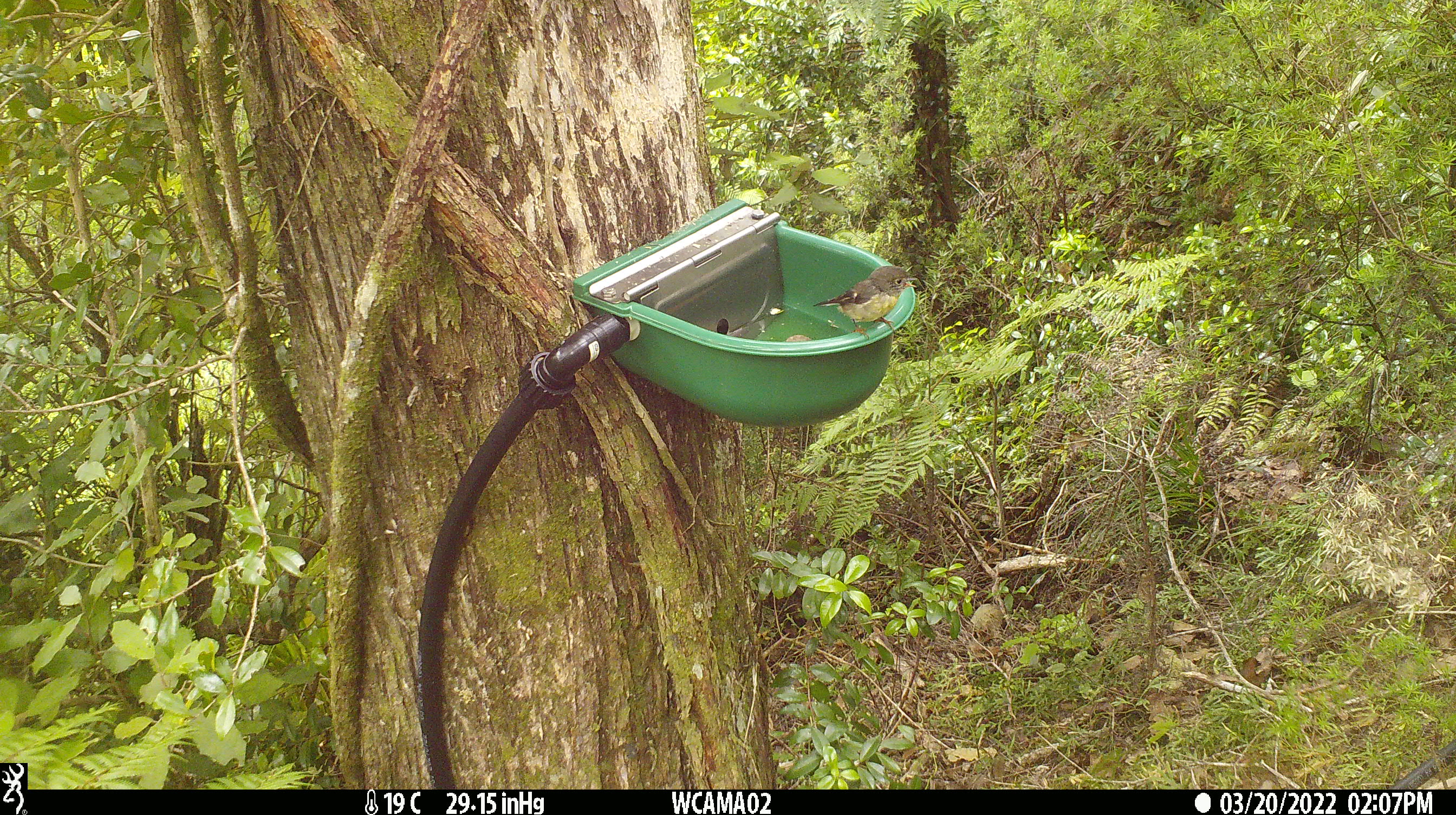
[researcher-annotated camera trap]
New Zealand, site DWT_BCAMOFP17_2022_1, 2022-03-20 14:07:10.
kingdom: Animalia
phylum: Chordata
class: Aves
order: Passeriformes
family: Petroicidae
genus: Petroica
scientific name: Petroica macrocephala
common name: tomtit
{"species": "tomtit (Petroica macrocephala)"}